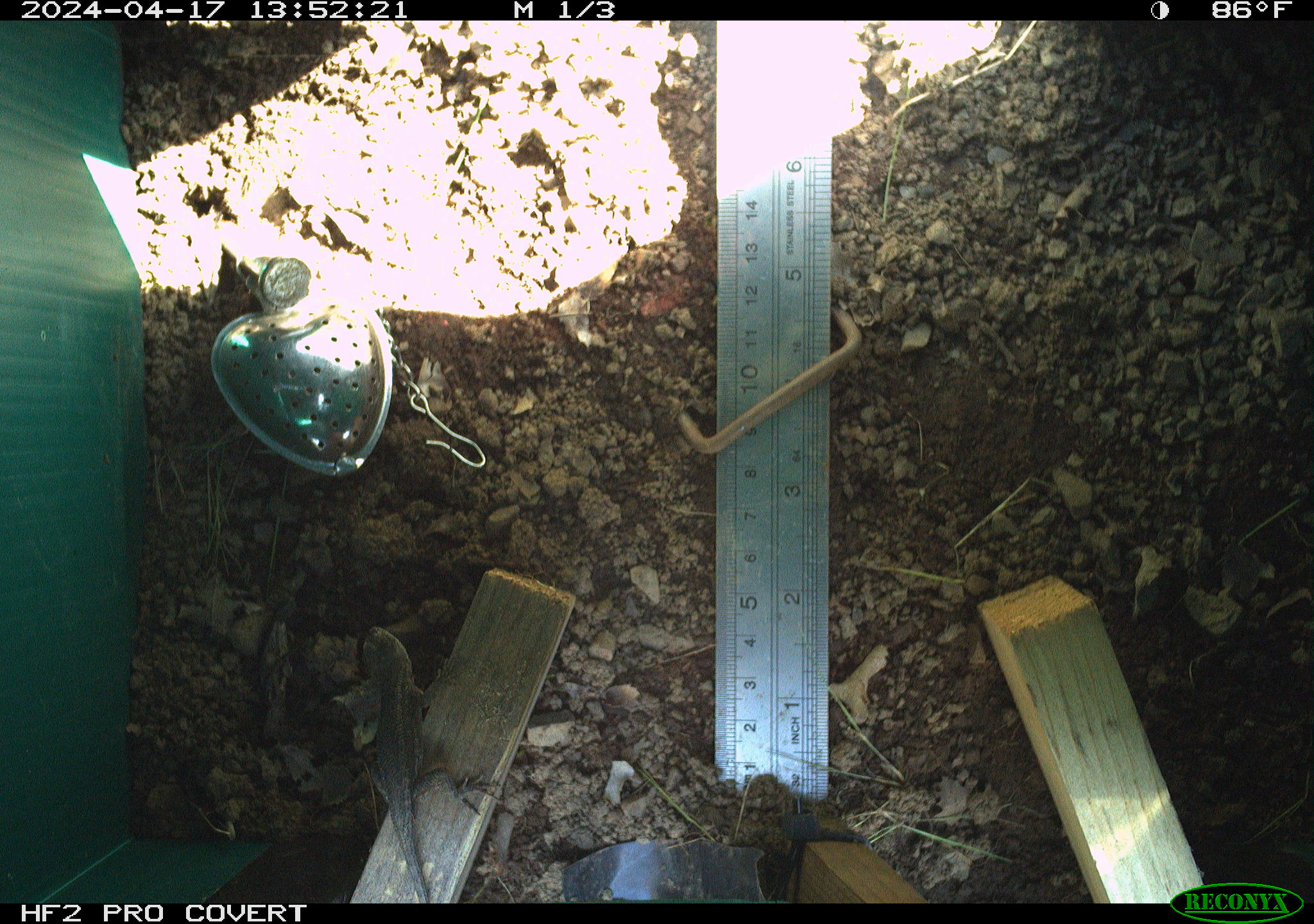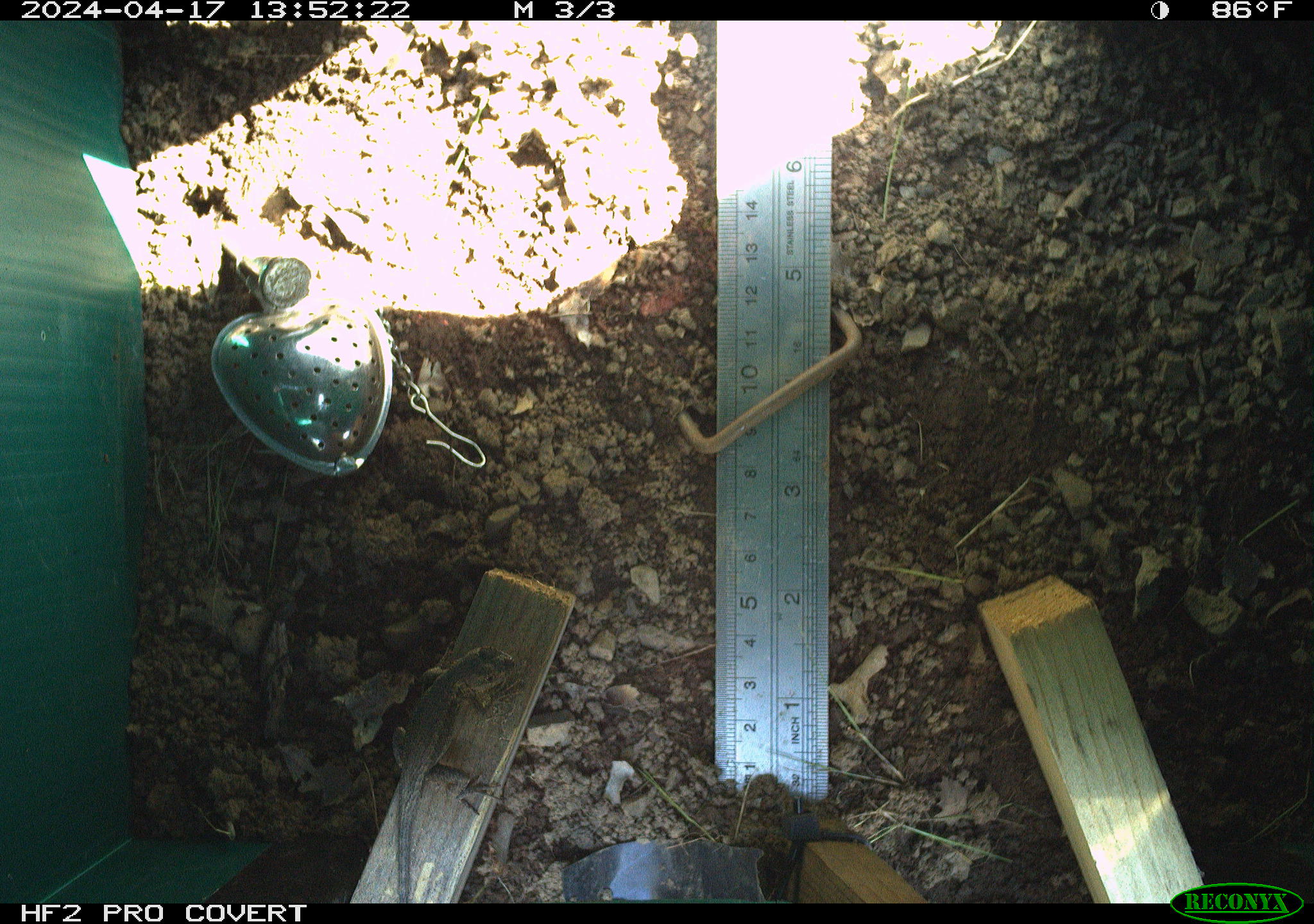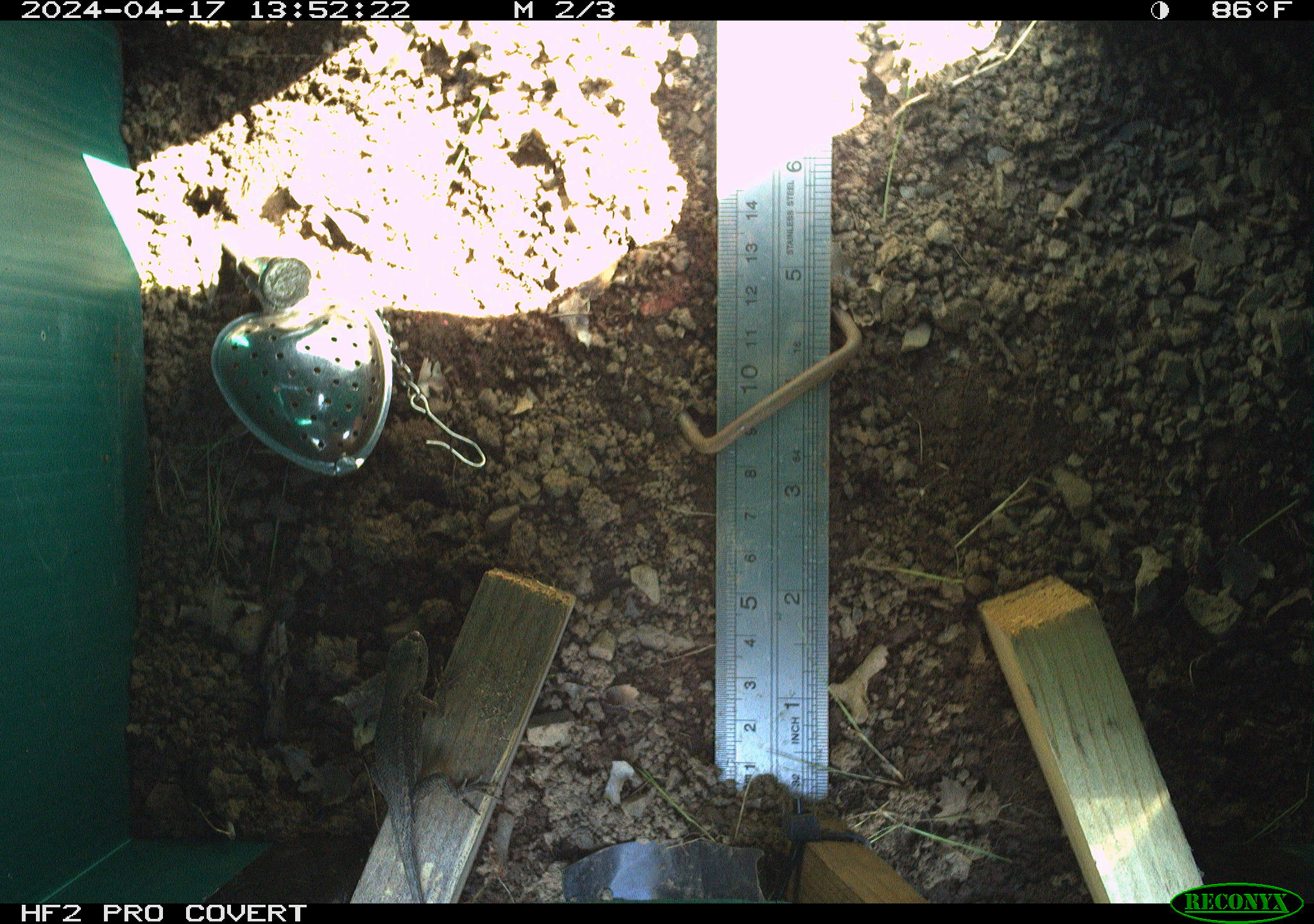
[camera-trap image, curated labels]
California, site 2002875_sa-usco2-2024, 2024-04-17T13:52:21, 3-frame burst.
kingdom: Animalia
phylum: Chordata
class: Reptilia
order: Squamata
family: Phrynosomatidae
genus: Sceloporus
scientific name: Sceloporus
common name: spiny lizards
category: sceloporus species